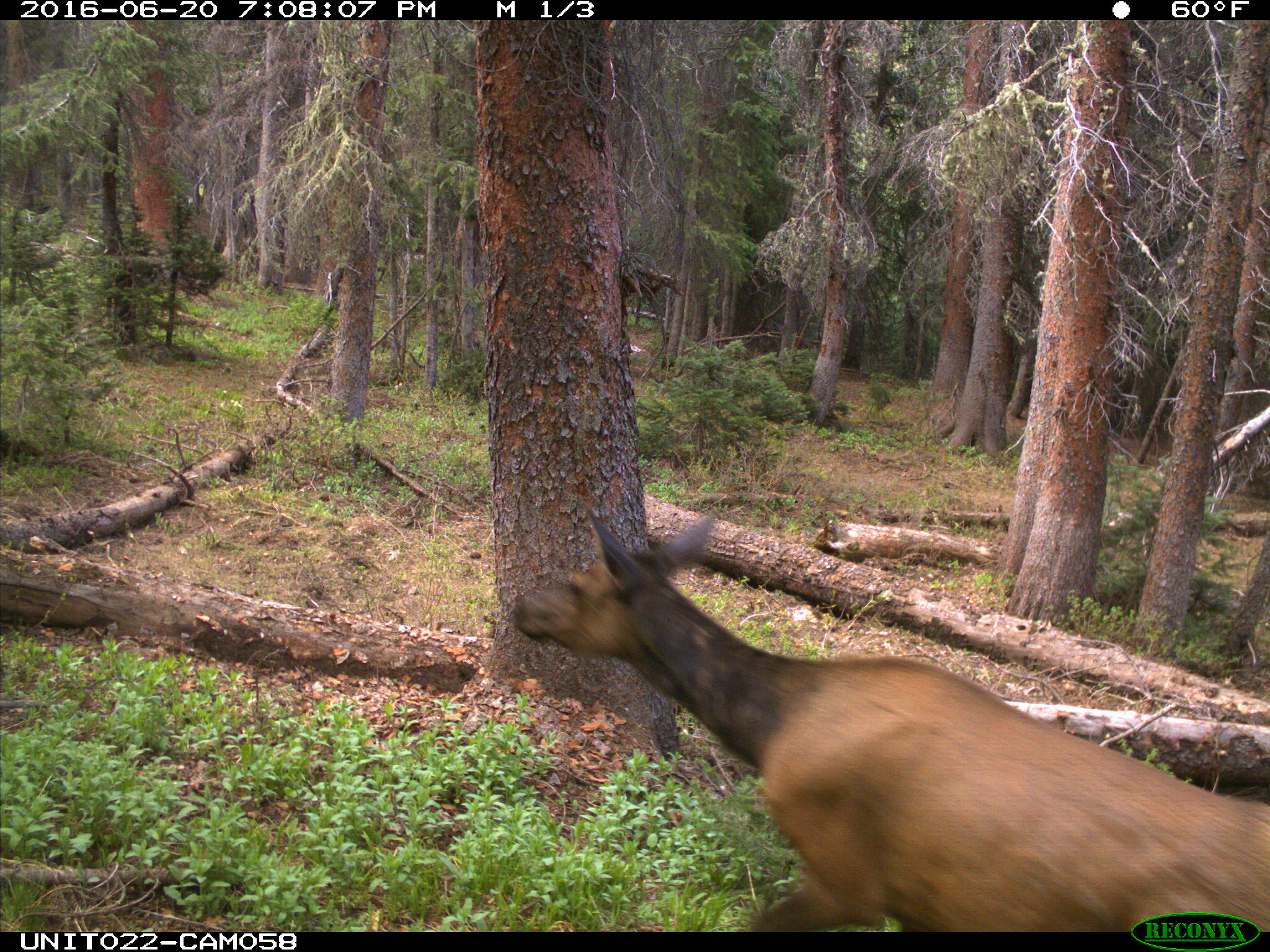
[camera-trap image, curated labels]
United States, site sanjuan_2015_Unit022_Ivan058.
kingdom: Animalia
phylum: Chordata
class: Mammalia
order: Artiodactyla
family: Cervidae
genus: Cervus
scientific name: Cervus elaphus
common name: red deer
Cervus elaphus (red deer).